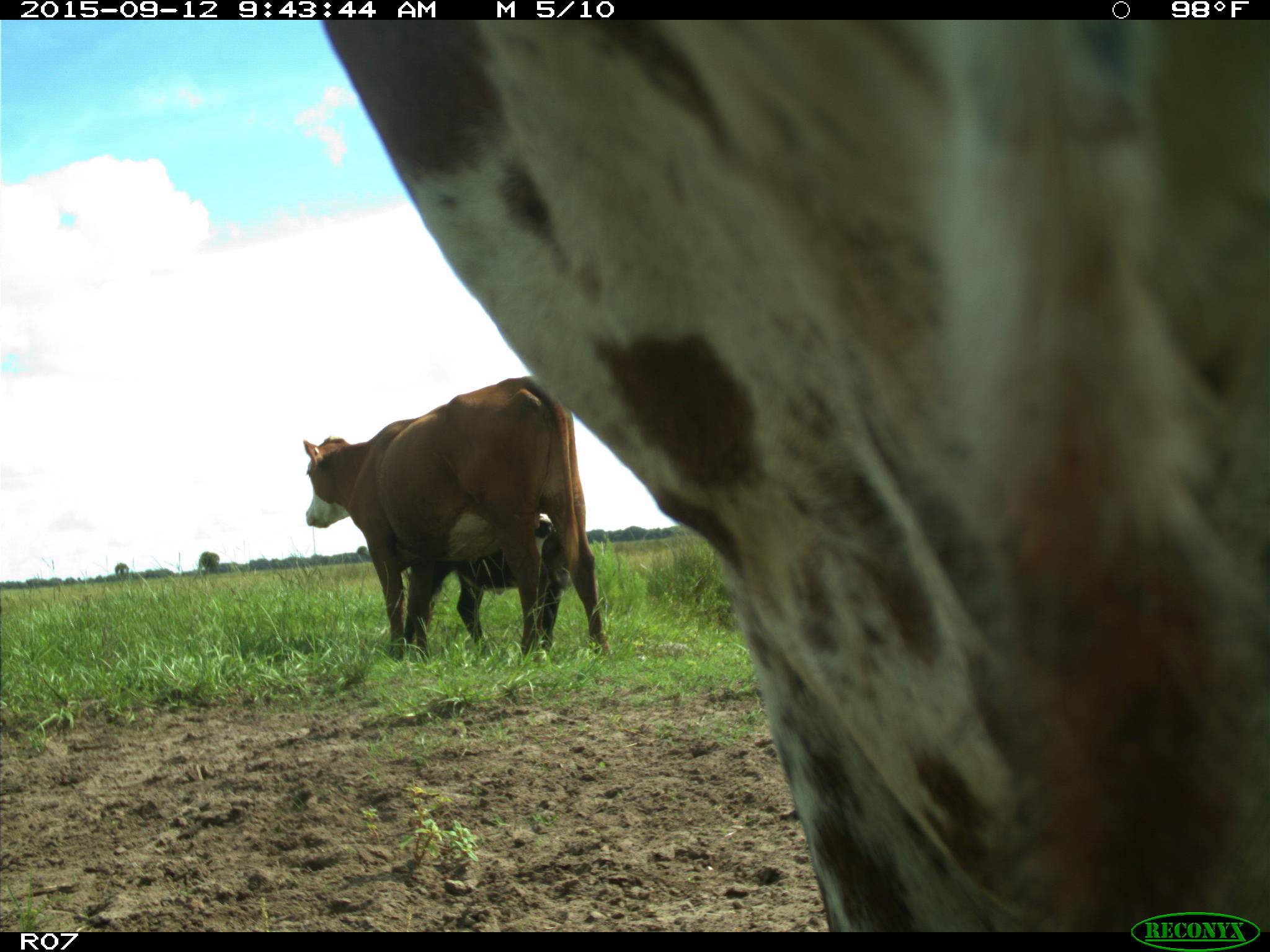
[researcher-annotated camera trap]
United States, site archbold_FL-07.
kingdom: Animalia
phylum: Chordata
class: Mammalia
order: Artiodactyla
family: Bovidae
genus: Bos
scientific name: Bos taurus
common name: domestic cow